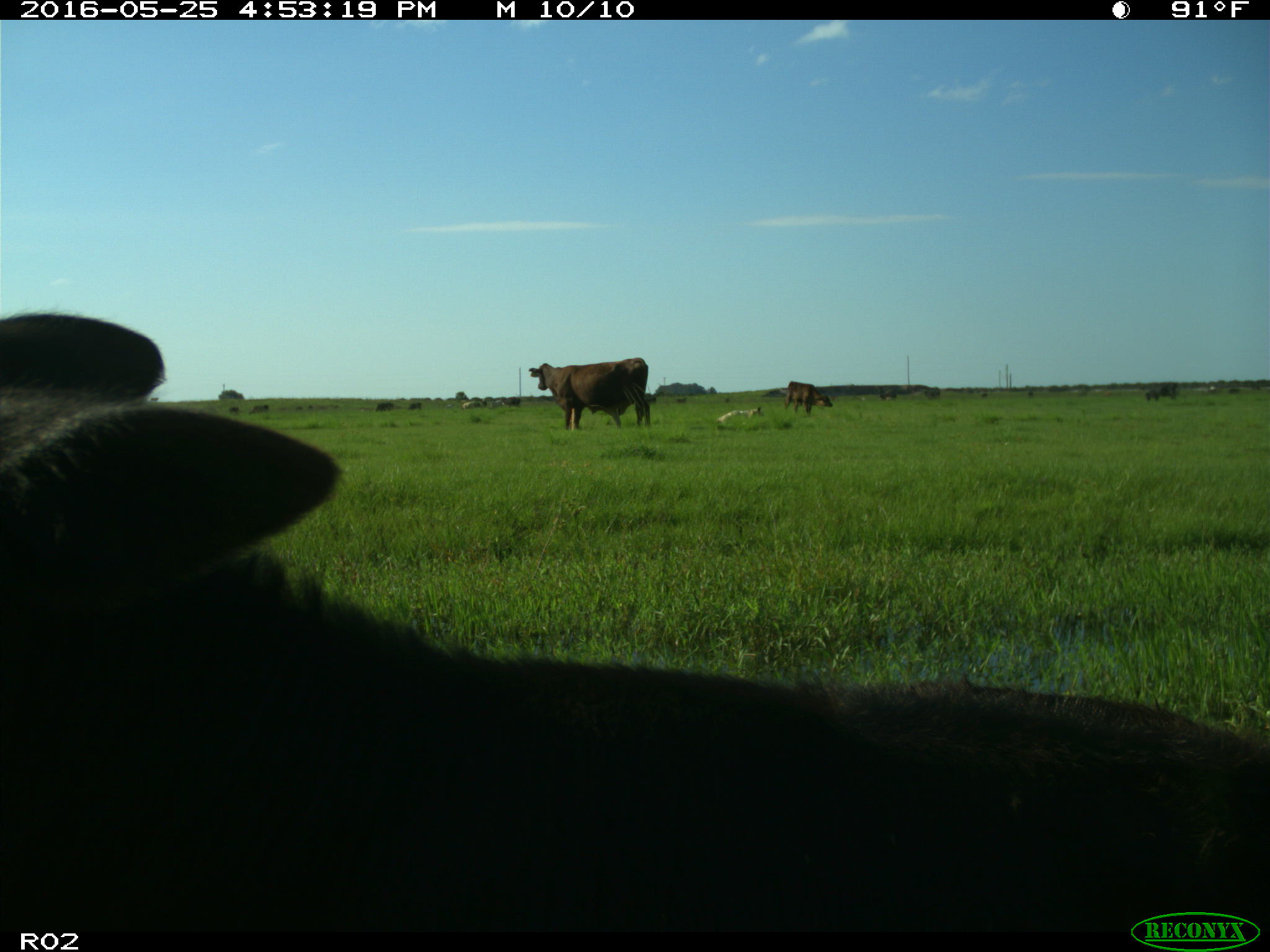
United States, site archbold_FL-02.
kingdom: Animalia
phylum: Chordata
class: Mammalia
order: Artiodactyla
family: Bovidae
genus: Bos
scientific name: Bos taurus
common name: domestic cow